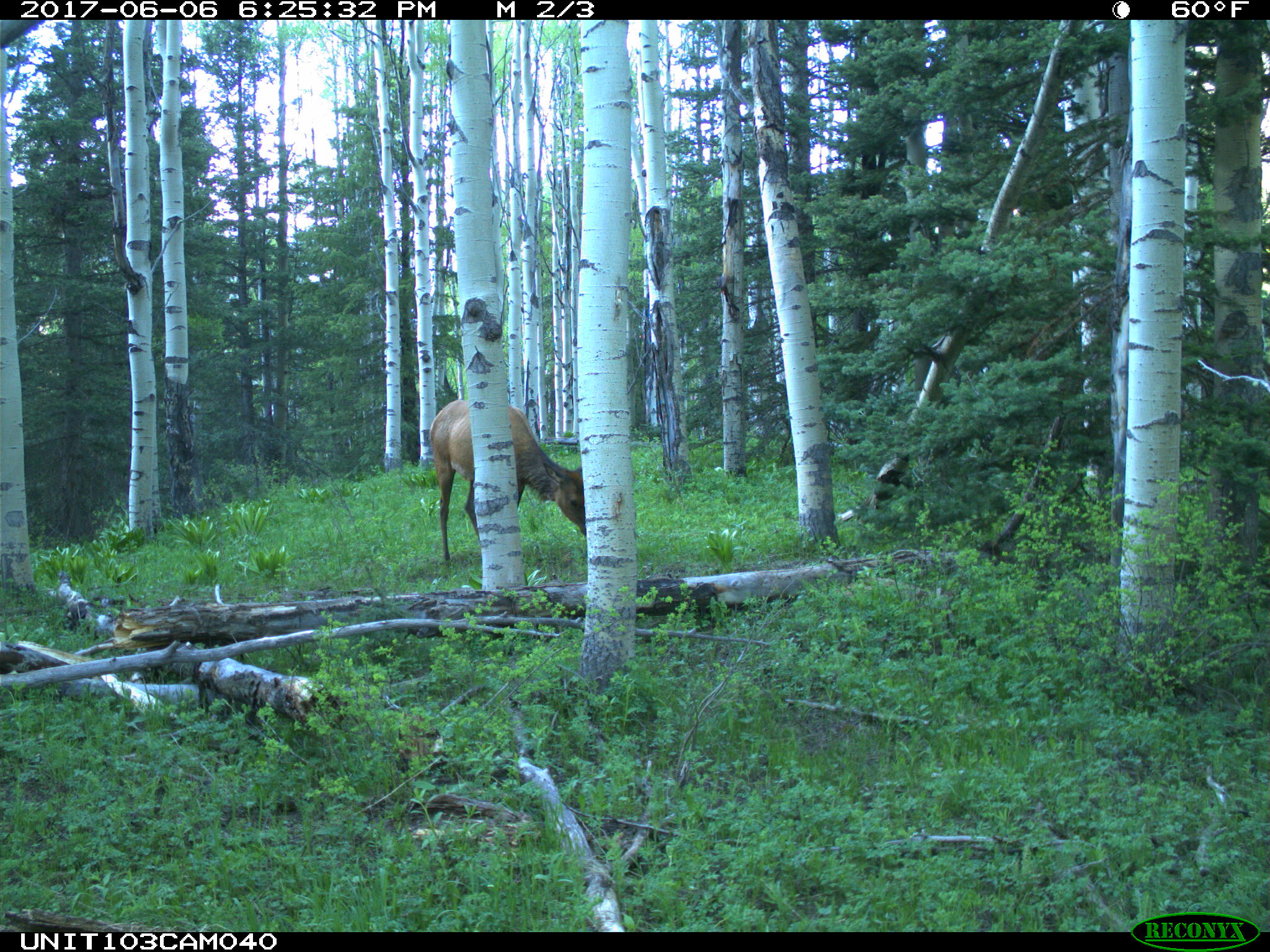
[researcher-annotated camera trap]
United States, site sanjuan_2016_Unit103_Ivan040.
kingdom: Animalia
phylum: Chordata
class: Mammalia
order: Artiodactyla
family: Cervidae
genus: Cervus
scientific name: Cervus elaphus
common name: red deer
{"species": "Cervus elaphus (red deer)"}